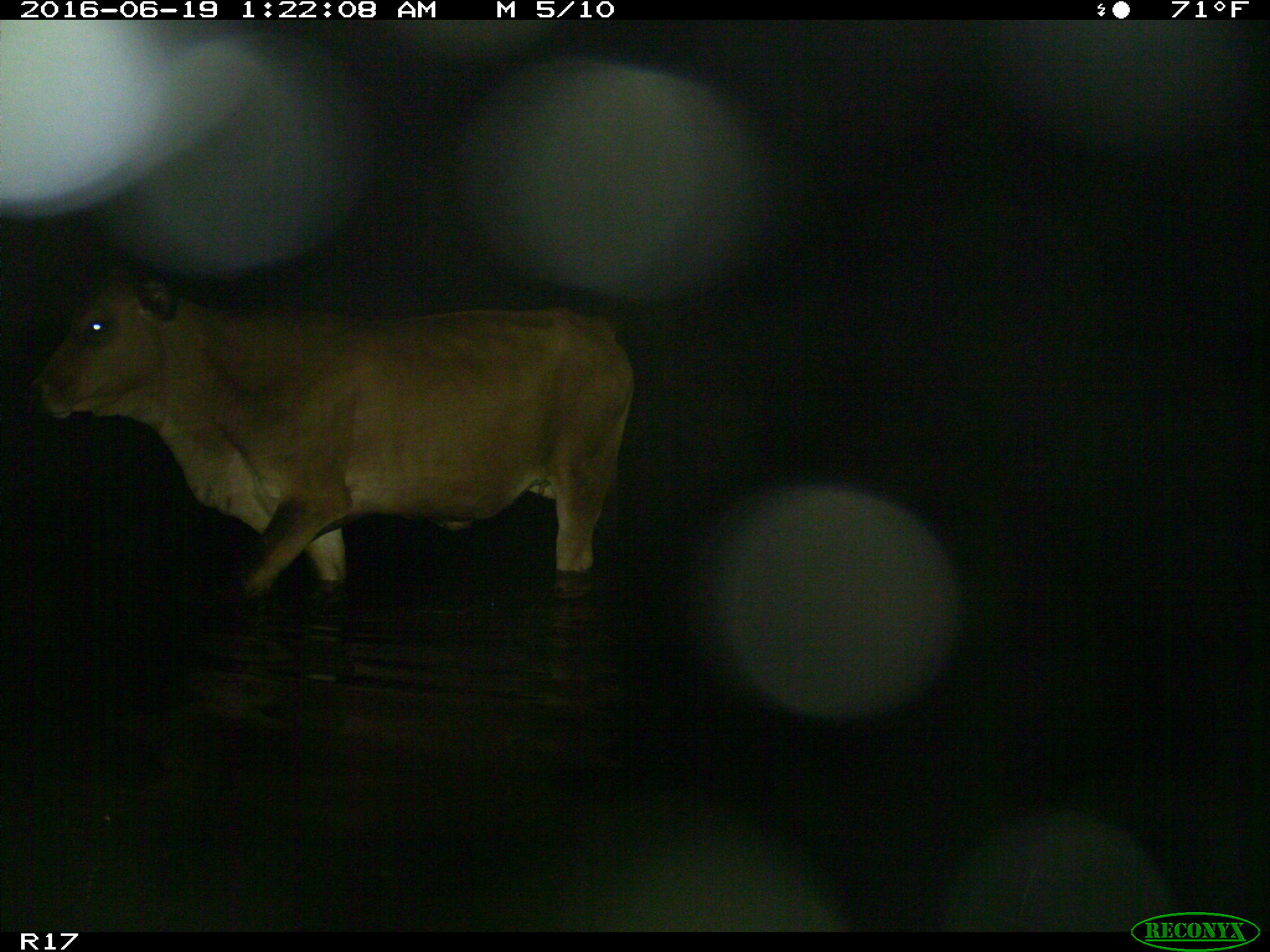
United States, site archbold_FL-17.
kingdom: Animalia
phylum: Chordata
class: Mammalia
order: Artiodactyla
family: Bovidae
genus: Bos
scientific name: Bos taurus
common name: domestic cow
Bos taurus (domestic cow).